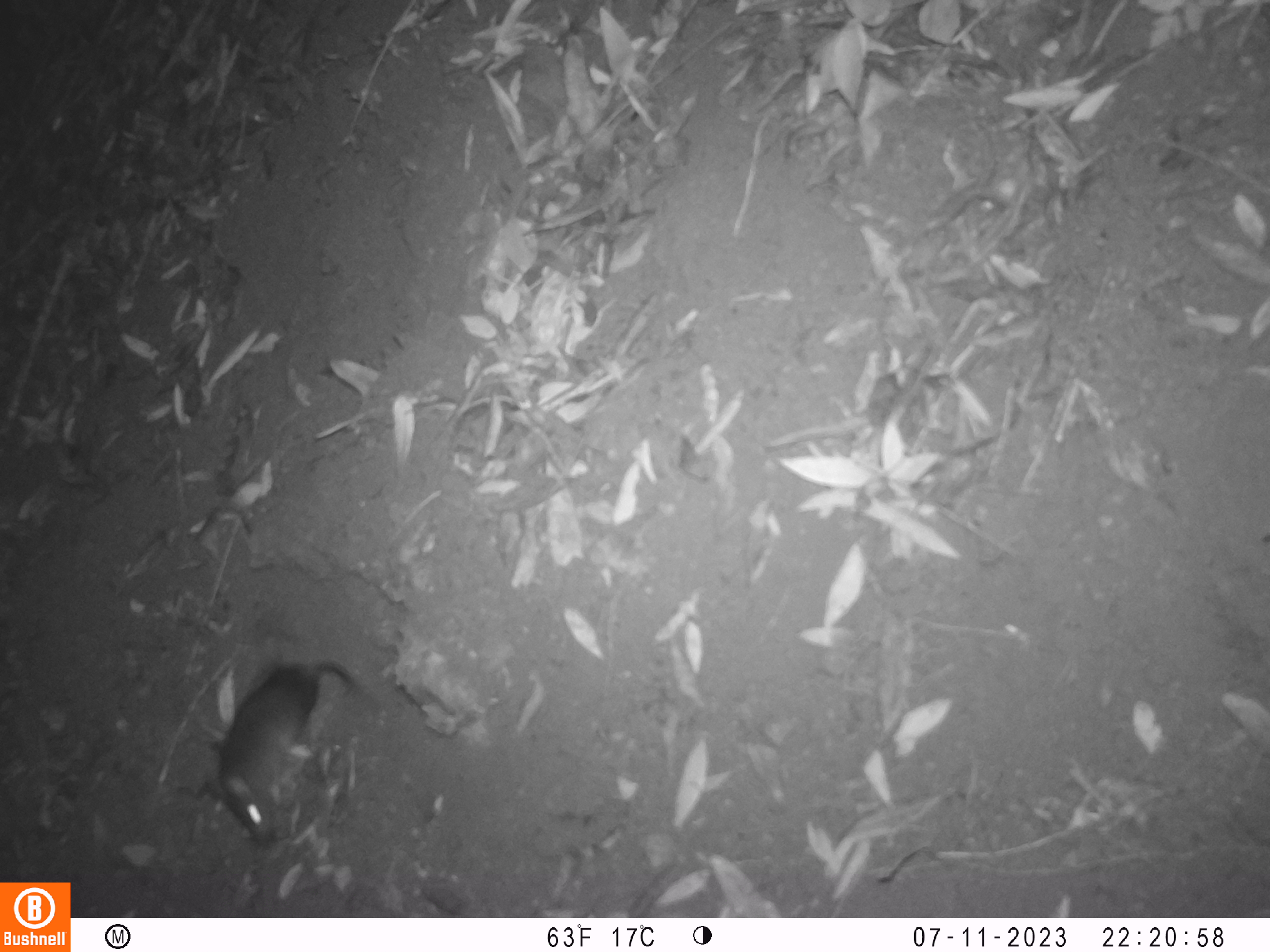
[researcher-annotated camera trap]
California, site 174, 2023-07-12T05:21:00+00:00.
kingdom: Animalia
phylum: Chordata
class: Mammalia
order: Rodentia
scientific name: Rodentia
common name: mouse or rat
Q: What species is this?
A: Mouse or rat (Rodentia).